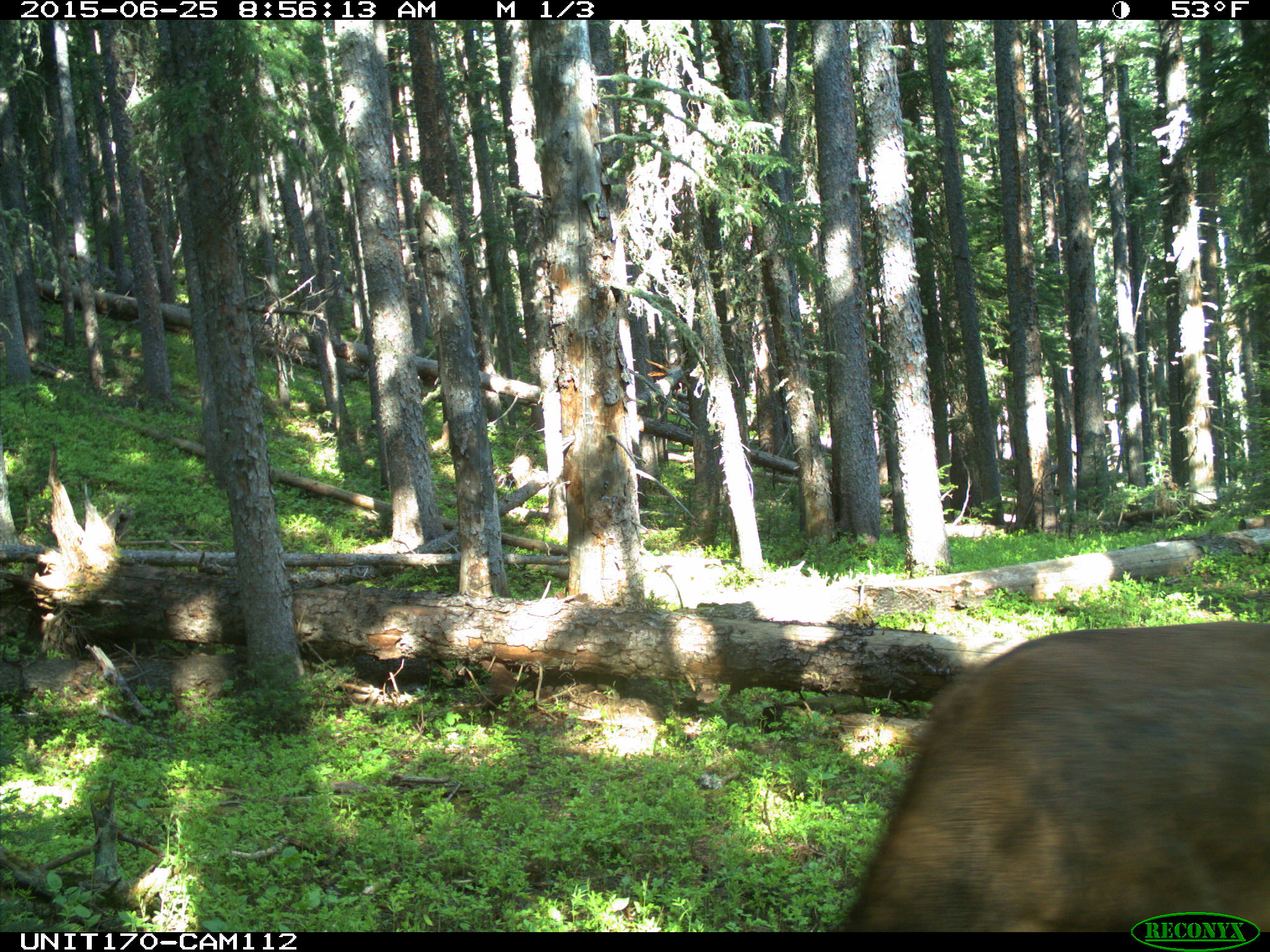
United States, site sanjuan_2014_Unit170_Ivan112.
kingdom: Animalia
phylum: Chordata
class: Mammalia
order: Artiodactyla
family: Cervidae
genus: Cervus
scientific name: Cervus elaphus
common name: red deer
Cervus elaphus (red deer).